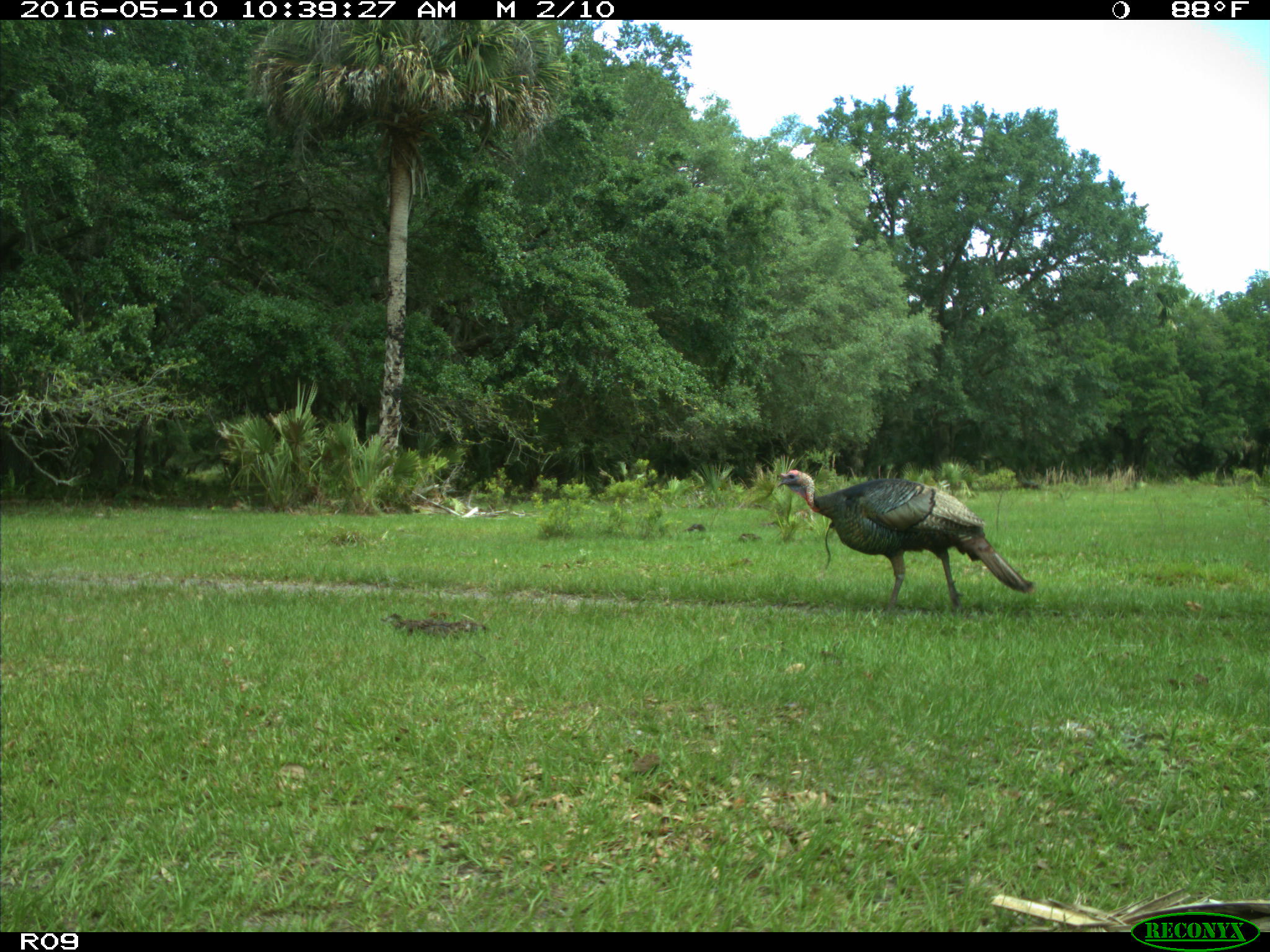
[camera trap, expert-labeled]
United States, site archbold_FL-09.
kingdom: Animalia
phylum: Chordata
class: Aves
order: Galliformes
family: Phasianidae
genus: Meleagris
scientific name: Meleagris gallopavo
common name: wild turkey